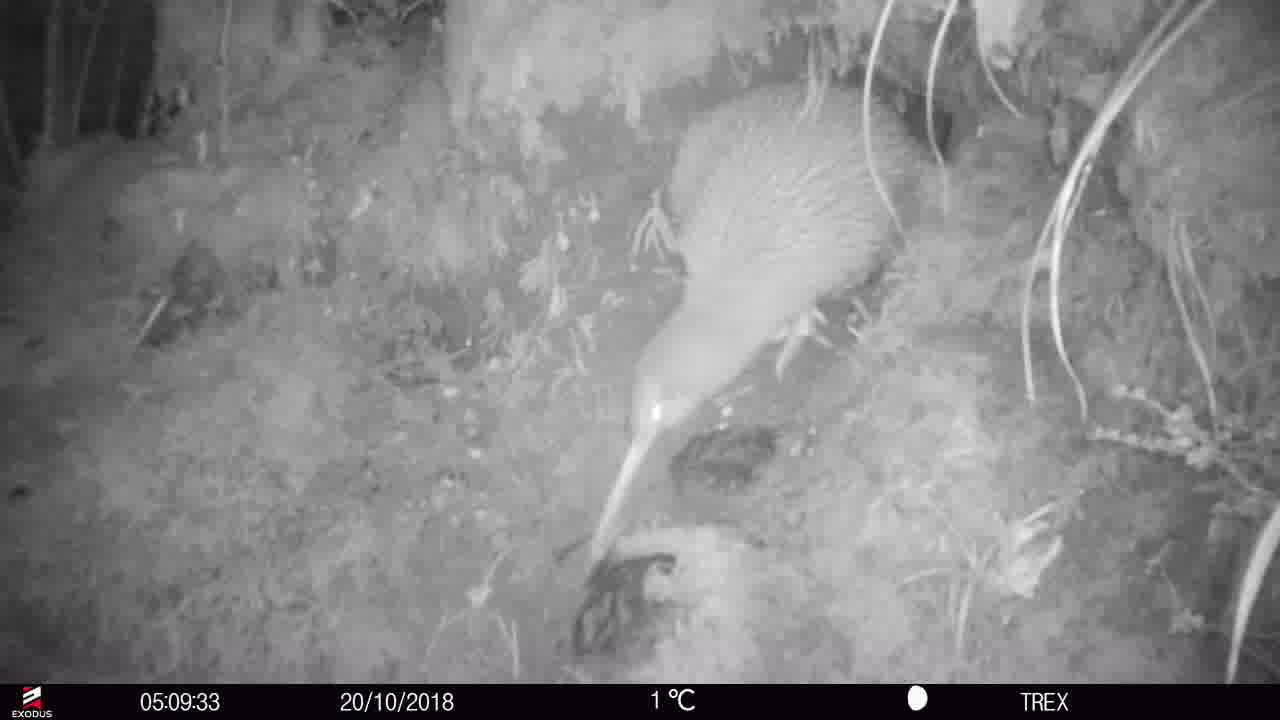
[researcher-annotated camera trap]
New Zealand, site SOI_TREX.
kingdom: Animalia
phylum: Chordata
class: Aves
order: Apterygiformes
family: Apterygidae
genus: Apteryx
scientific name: Apteryx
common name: kiwi